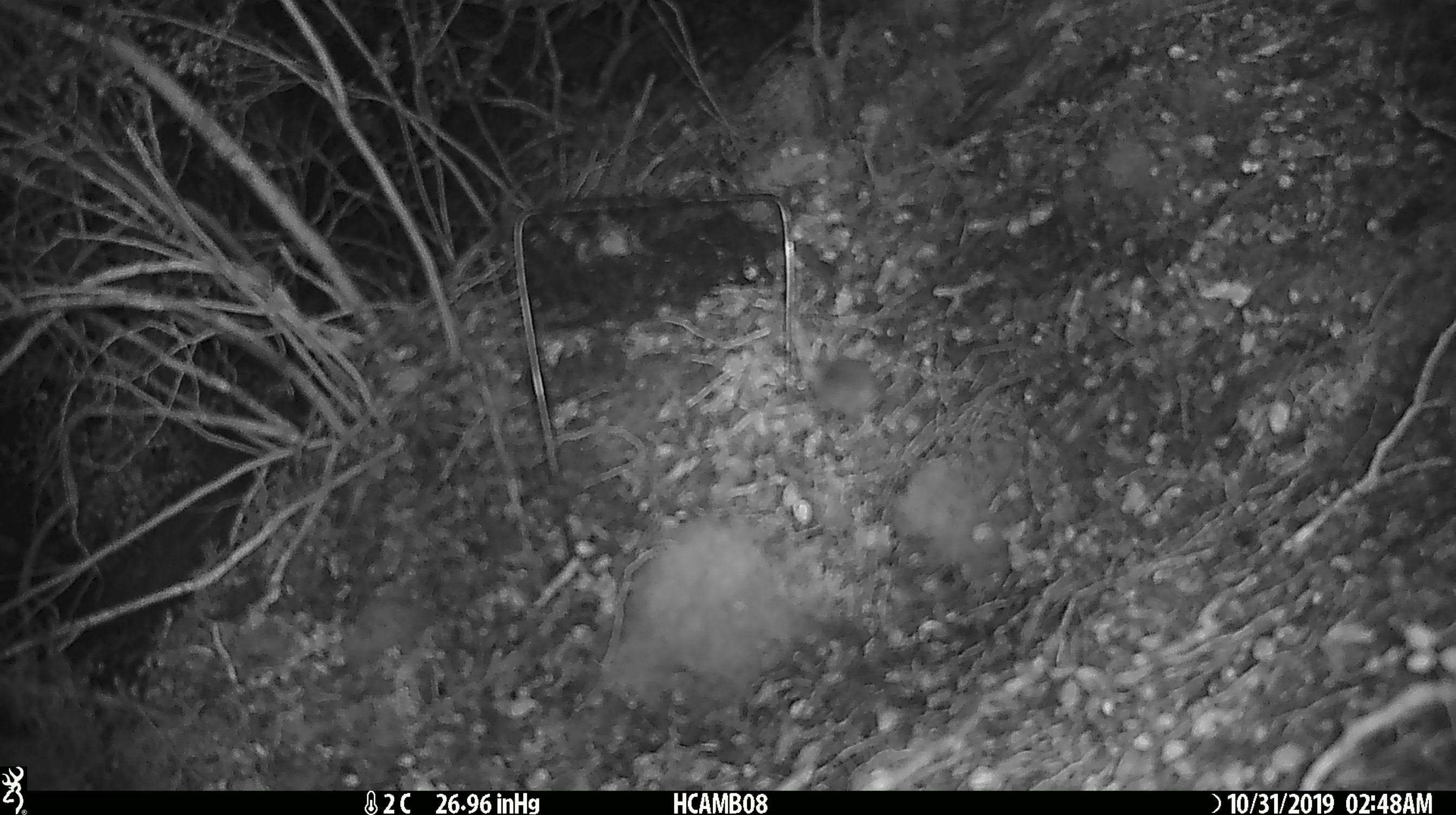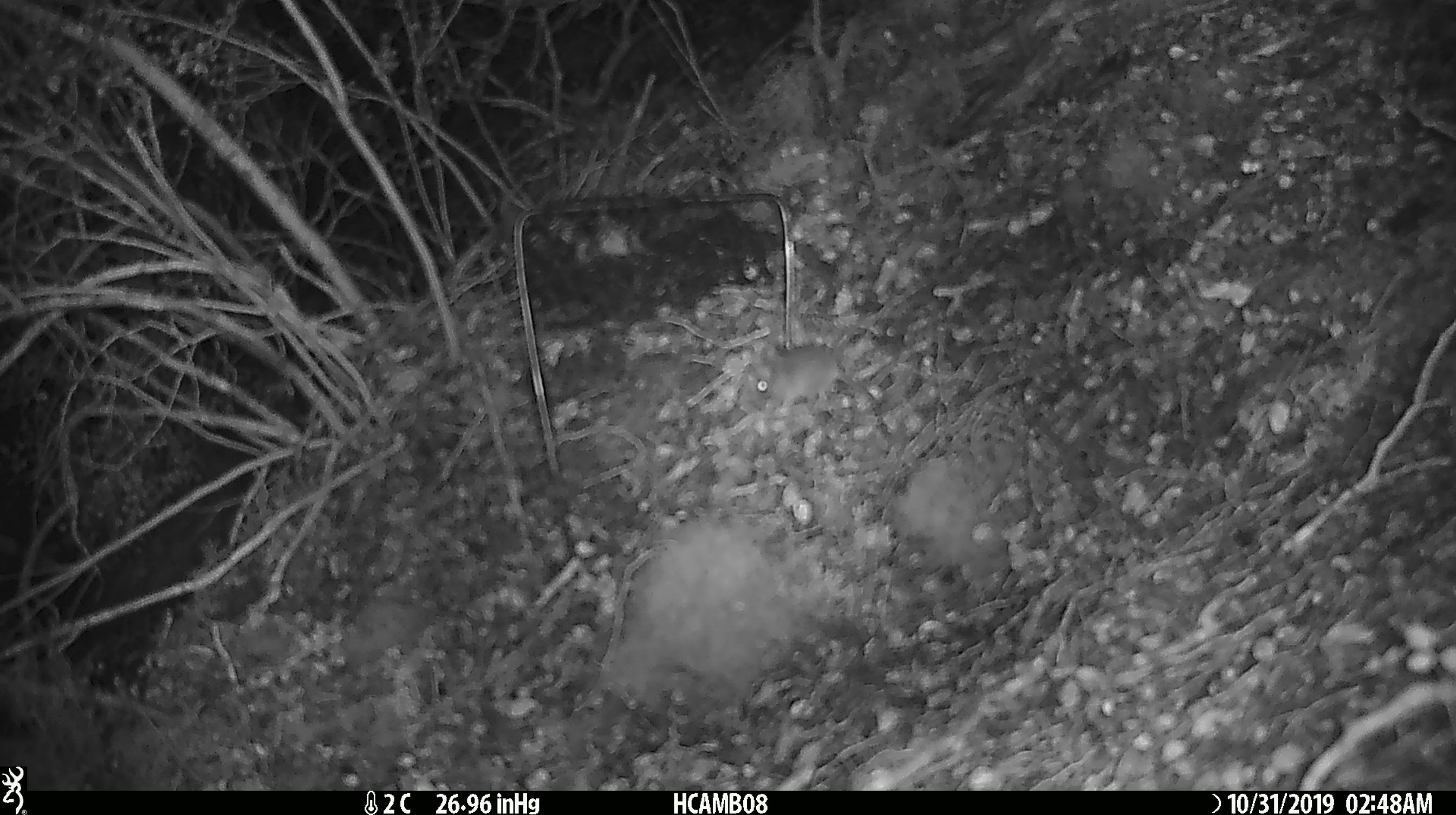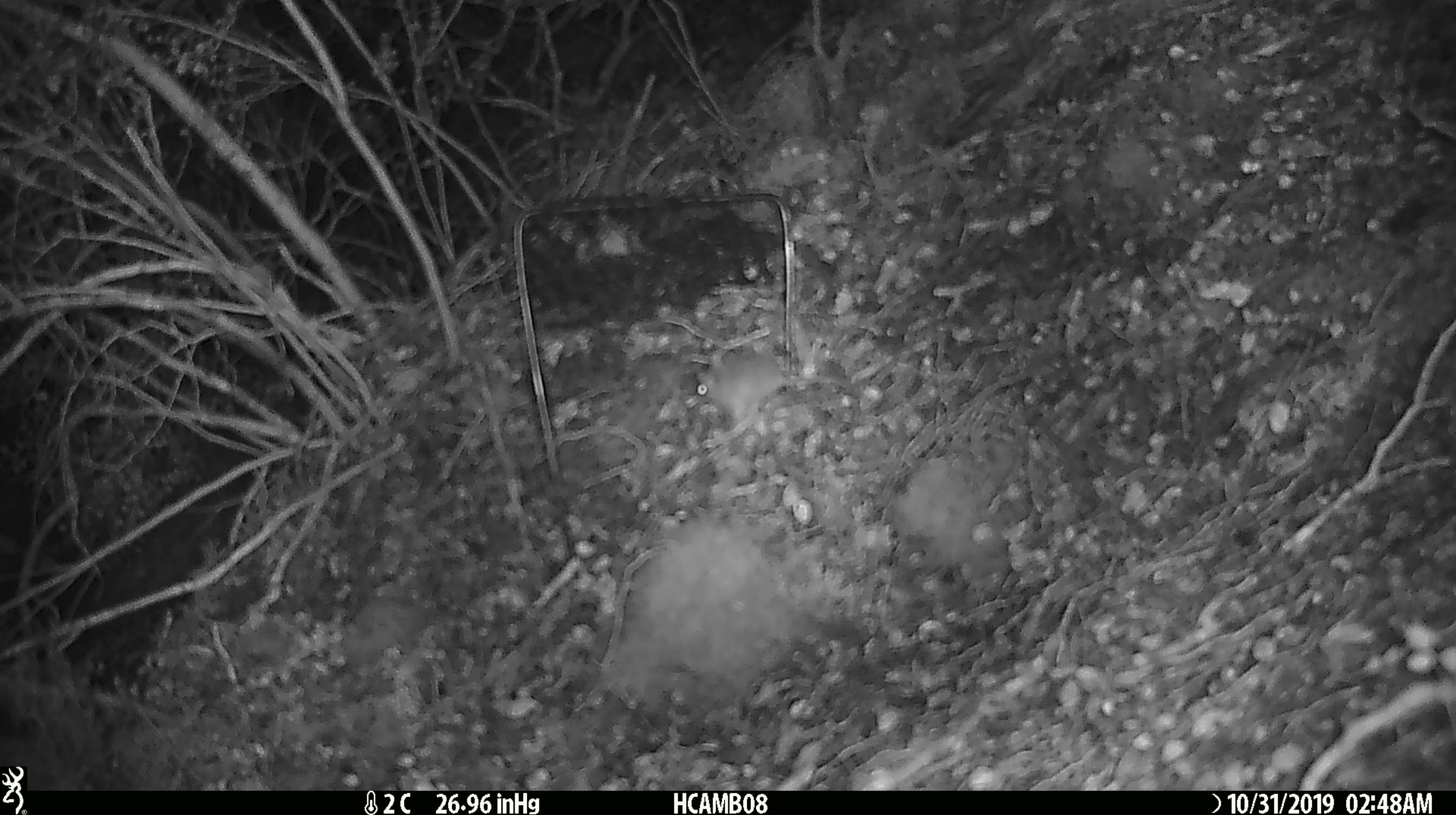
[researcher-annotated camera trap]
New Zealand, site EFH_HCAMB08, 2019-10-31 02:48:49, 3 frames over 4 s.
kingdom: Animalia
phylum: Chordata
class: Mammalia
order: Rodentia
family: Muridae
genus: Mus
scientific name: Mus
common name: mouse